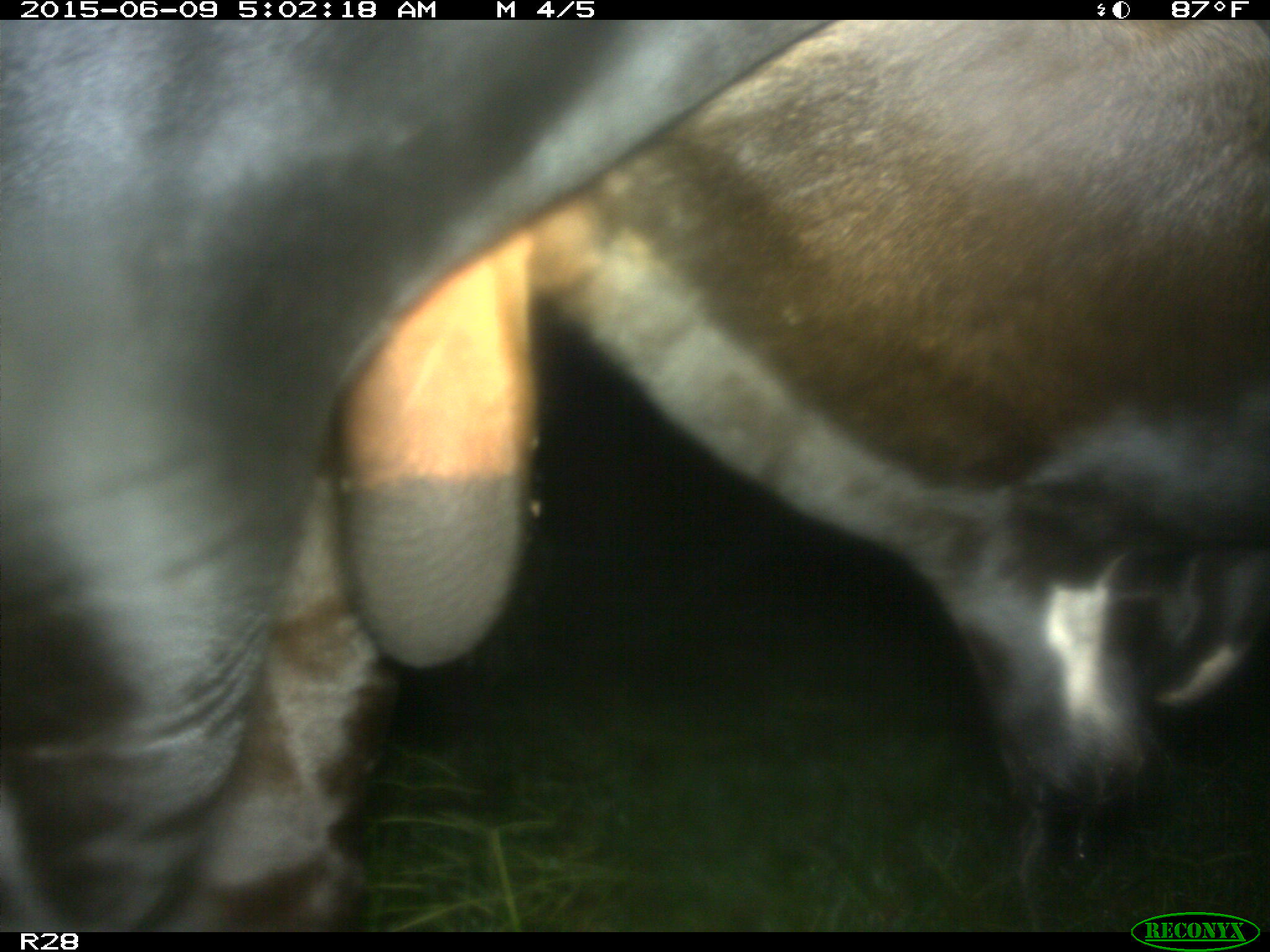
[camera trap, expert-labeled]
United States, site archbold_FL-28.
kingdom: Animalia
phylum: Chordata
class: Mammalia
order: Artiodactyla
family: Bovidae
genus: Bos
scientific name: Bos taurus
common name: domestic cow